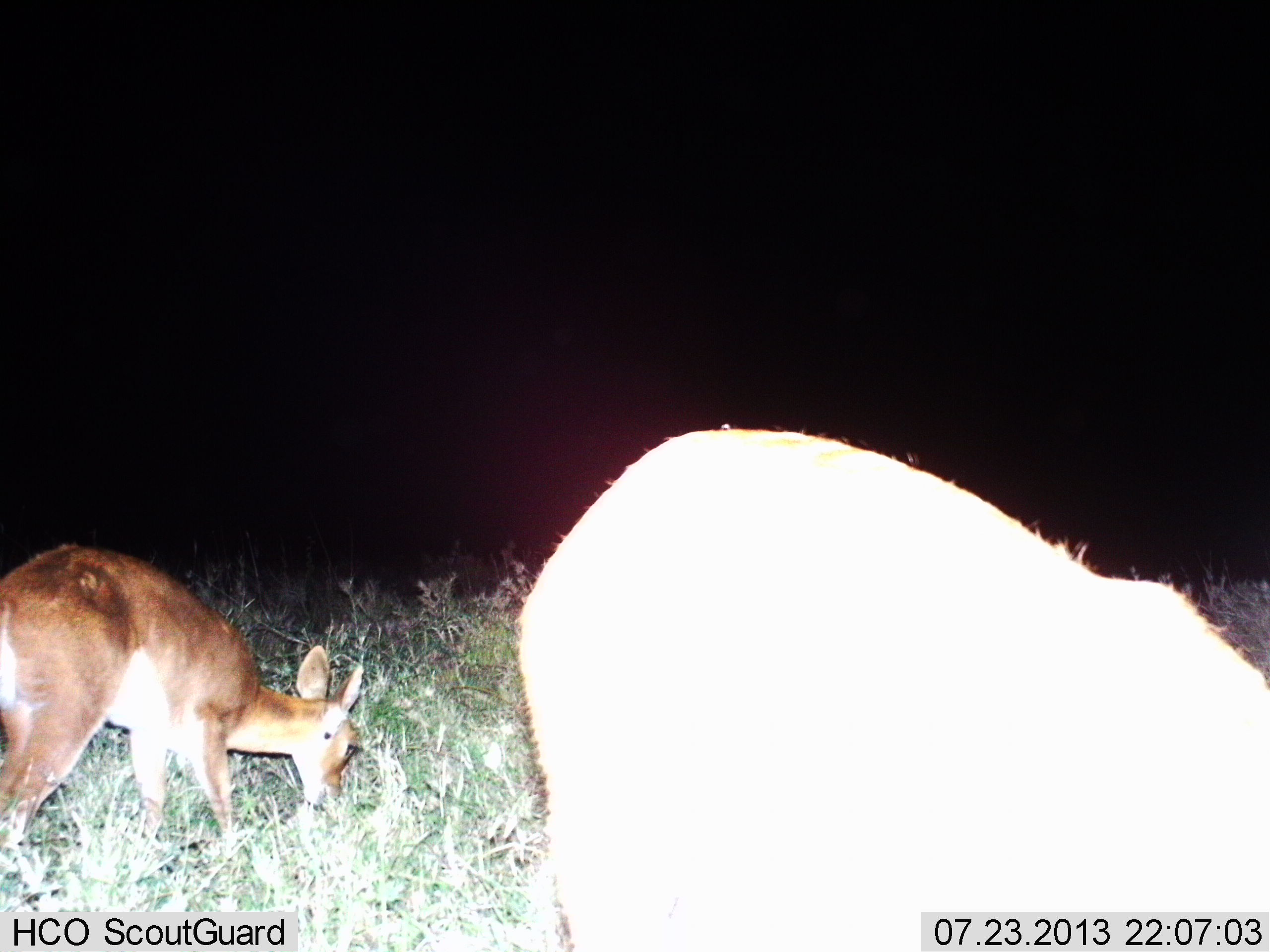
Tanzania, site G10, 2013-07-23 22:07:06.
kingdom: Animalia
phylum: Chordata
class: Mammalia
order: Artiodactyla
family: Bovidae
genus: Redunca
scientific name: Redunca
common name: reedbuck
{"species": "reedbuck (Redunca)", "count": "2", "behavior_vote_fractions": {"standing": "30%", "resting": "0%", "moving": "0%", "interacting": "0%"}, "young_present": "9%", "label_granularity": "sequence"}